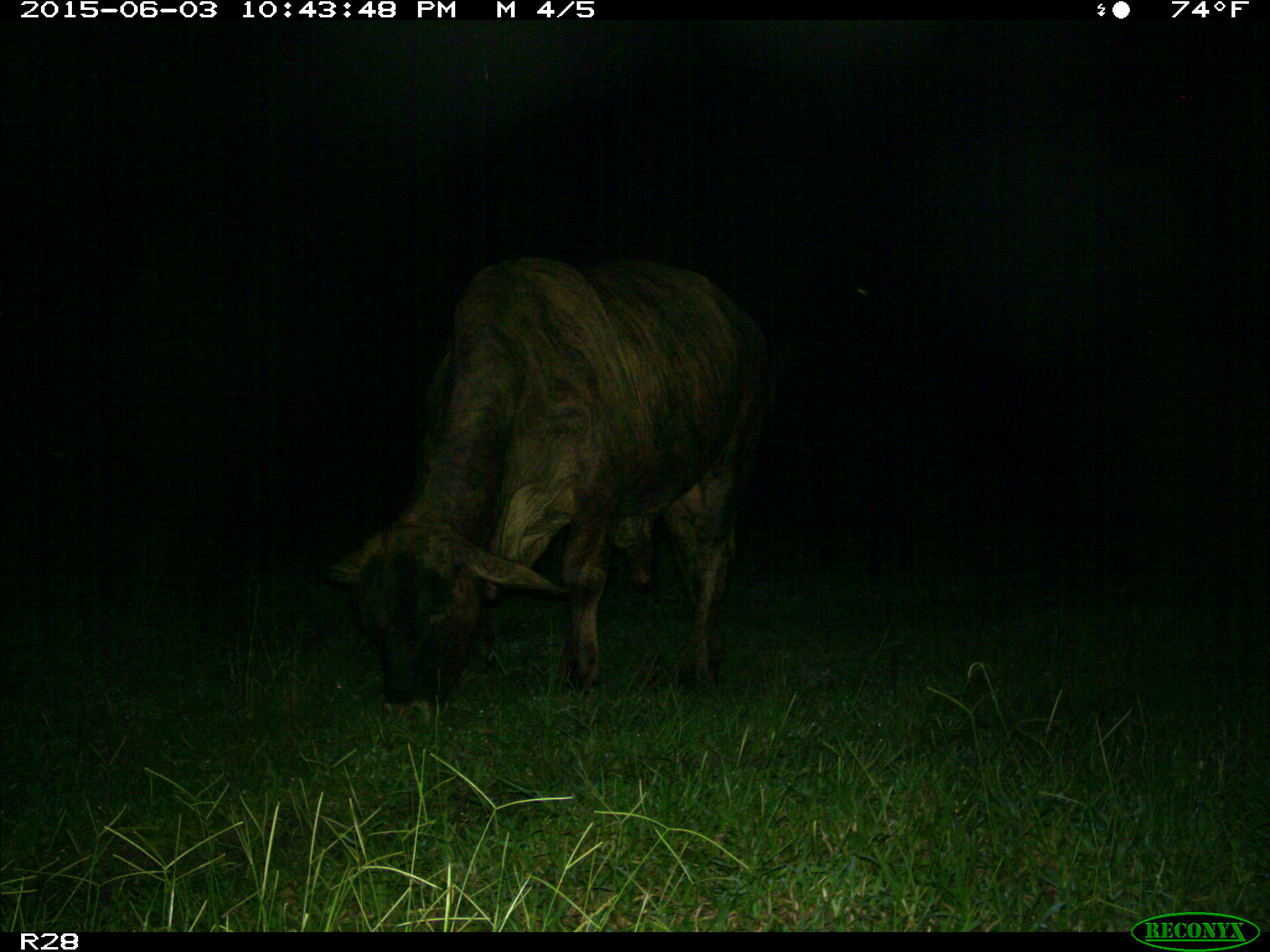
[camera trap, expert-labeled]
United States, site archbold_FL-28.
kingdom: Animalia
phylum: Chordata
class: Mammalia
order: Artiodactyla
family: Bovidae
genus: Bos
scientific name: Bos taurus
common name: domestic cow